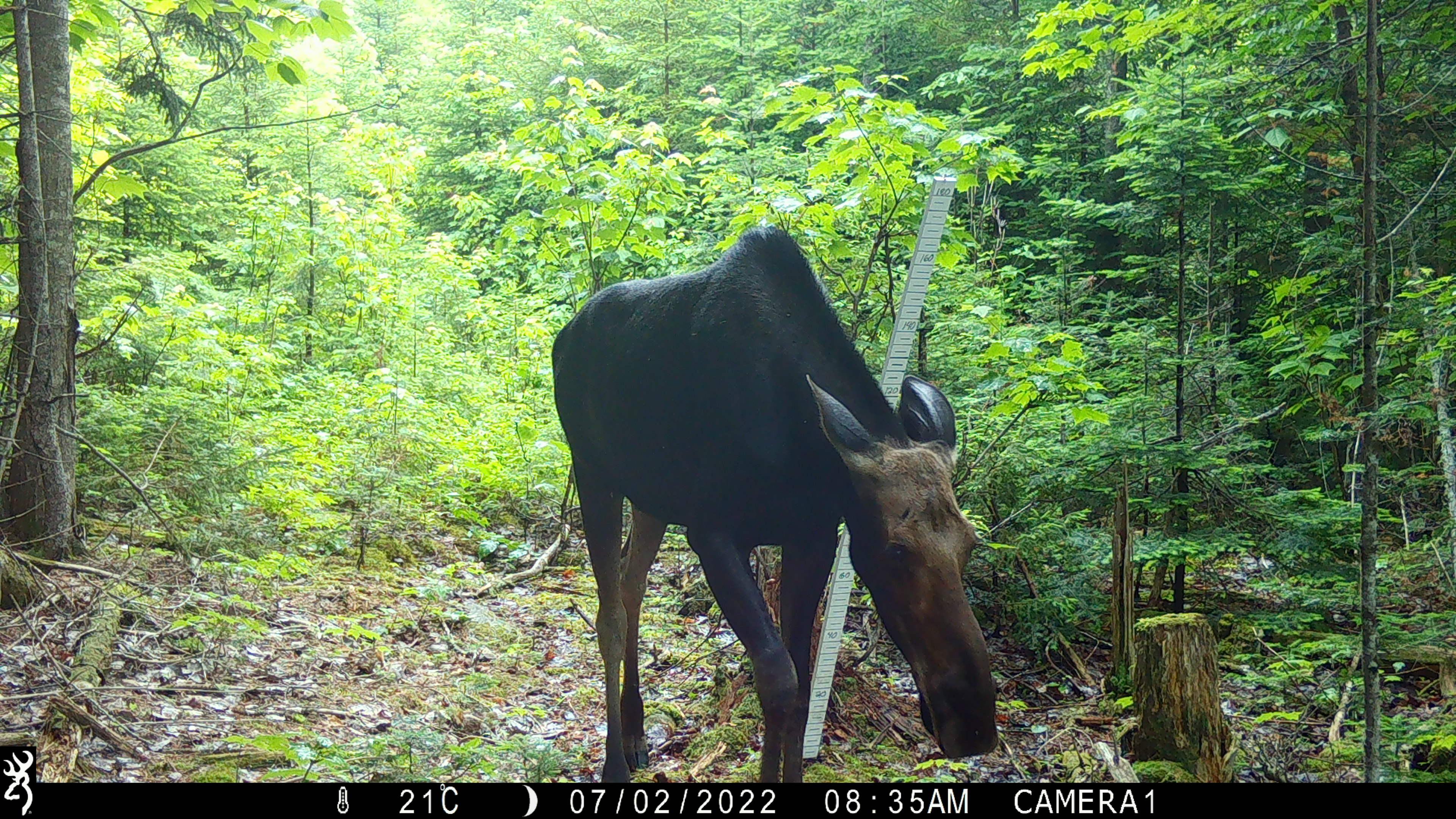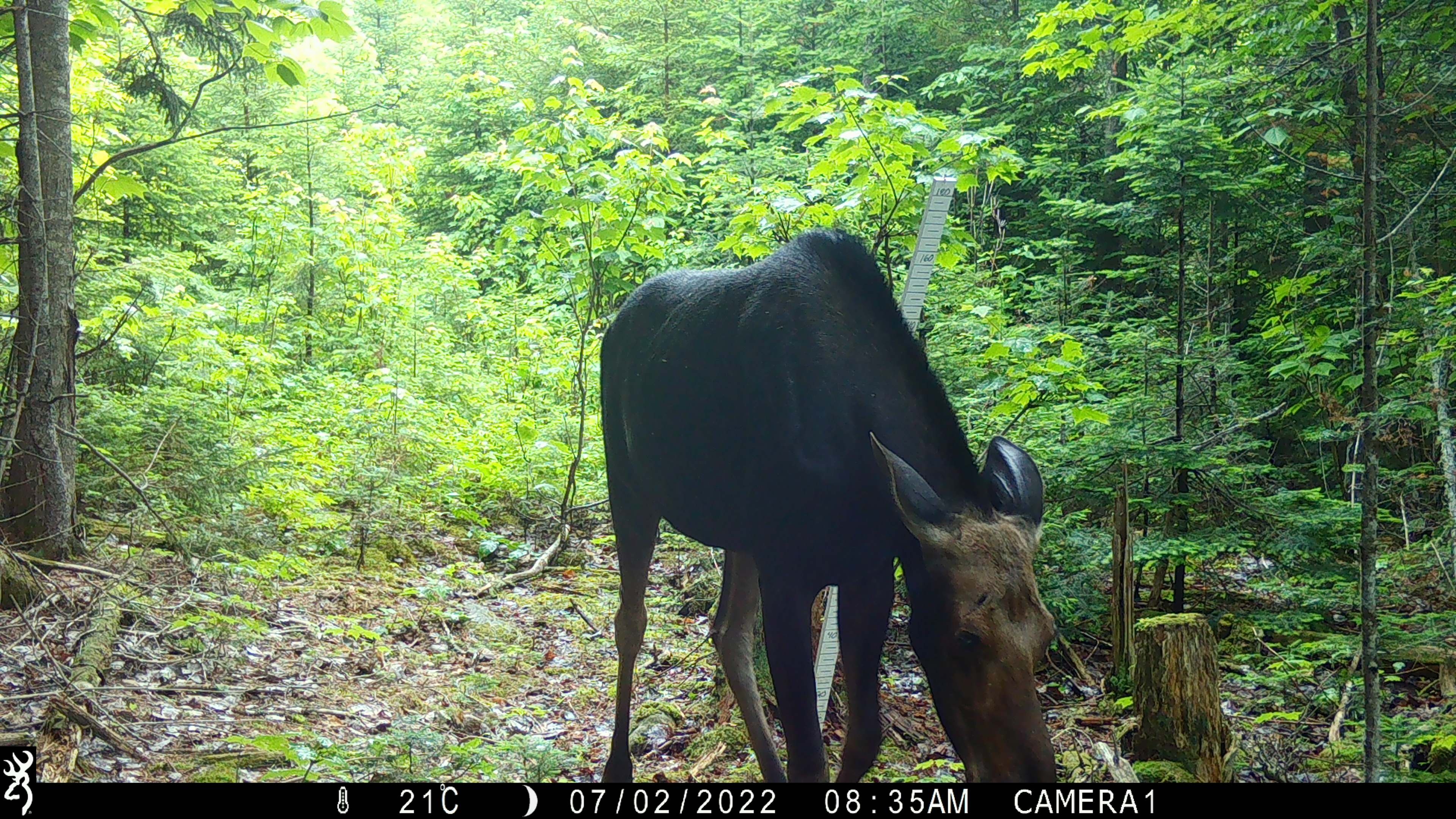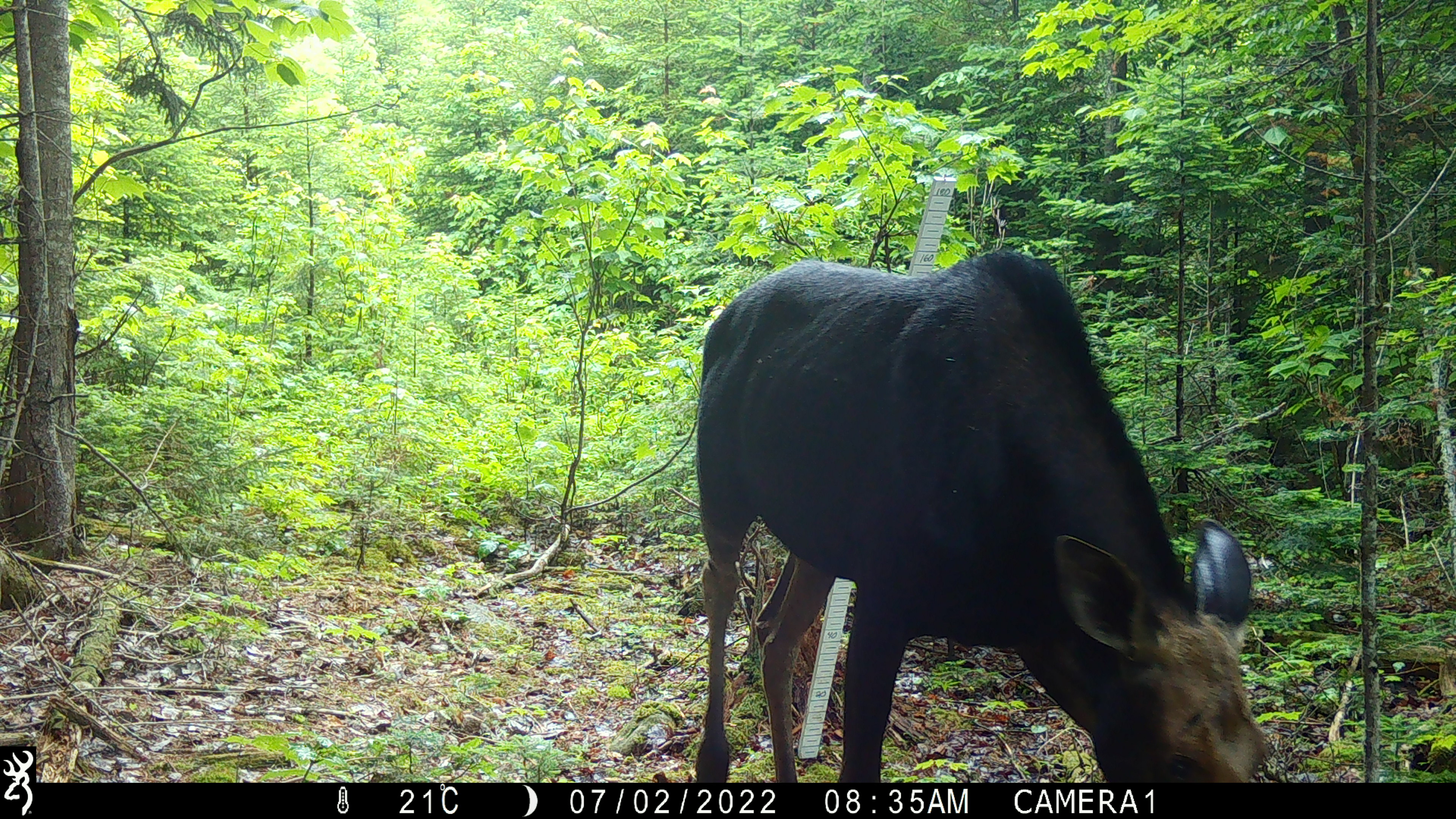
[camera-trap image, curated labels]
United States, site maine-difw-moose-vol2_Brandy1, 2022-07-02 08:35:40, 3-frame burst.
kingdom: Animalia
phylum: Chordata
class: Mammalia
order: Artiodactyla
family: Cervidae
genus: Alces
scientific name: Alces alces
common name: moose